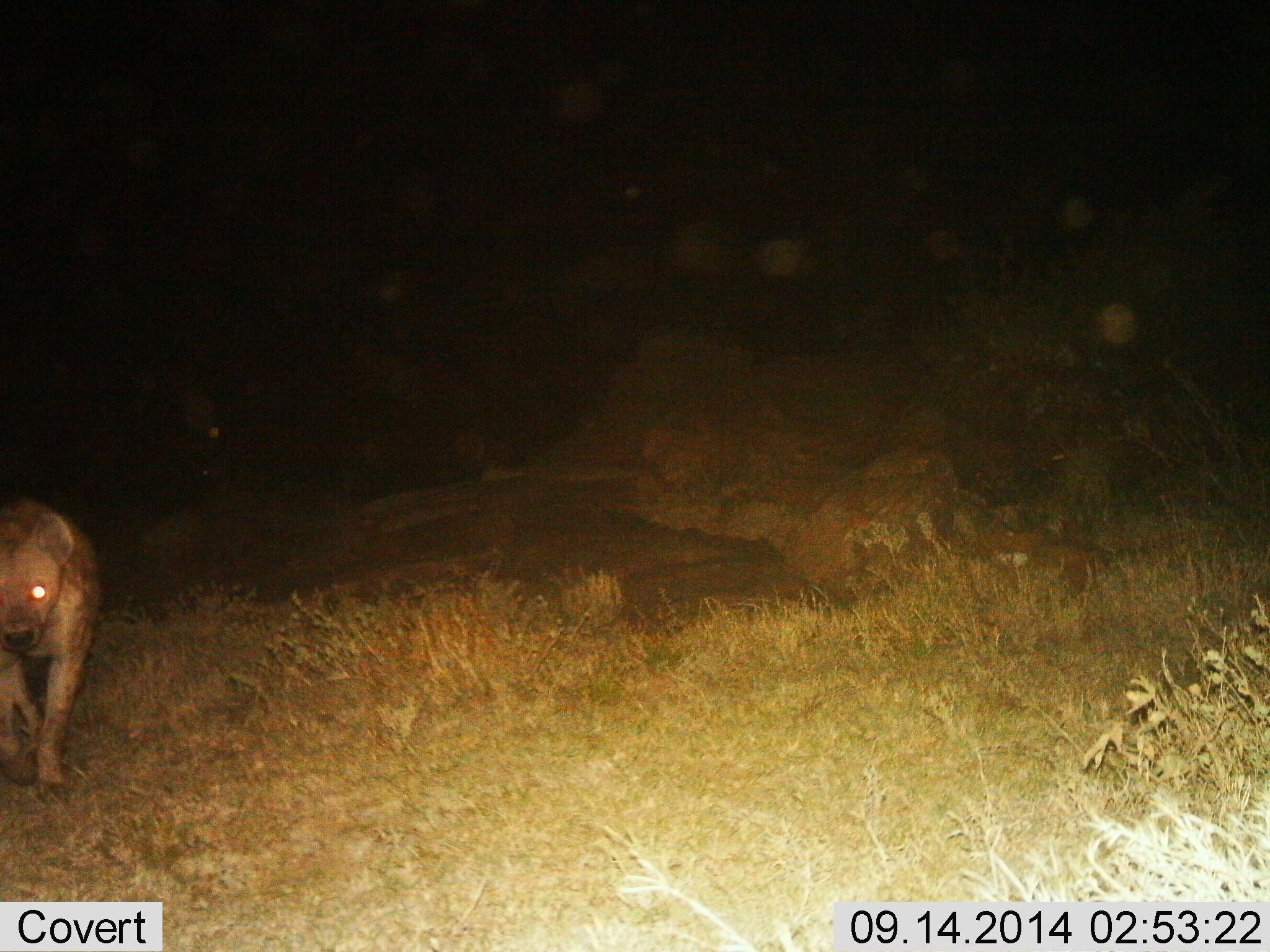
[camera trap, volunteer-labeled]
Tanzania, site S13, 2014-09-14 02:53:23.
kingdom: Animalia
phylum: Chordata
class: Mammalia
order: Carnivora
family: Hyaenidae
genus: Crocuta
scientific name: Crocuta crocuta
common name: spotted hyena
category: hyenaspotted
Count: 1.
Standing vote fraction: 10%.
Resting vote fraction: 0%.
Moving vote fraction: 100%.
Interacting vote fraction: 10%.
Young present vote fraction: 0%.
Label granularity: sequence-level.